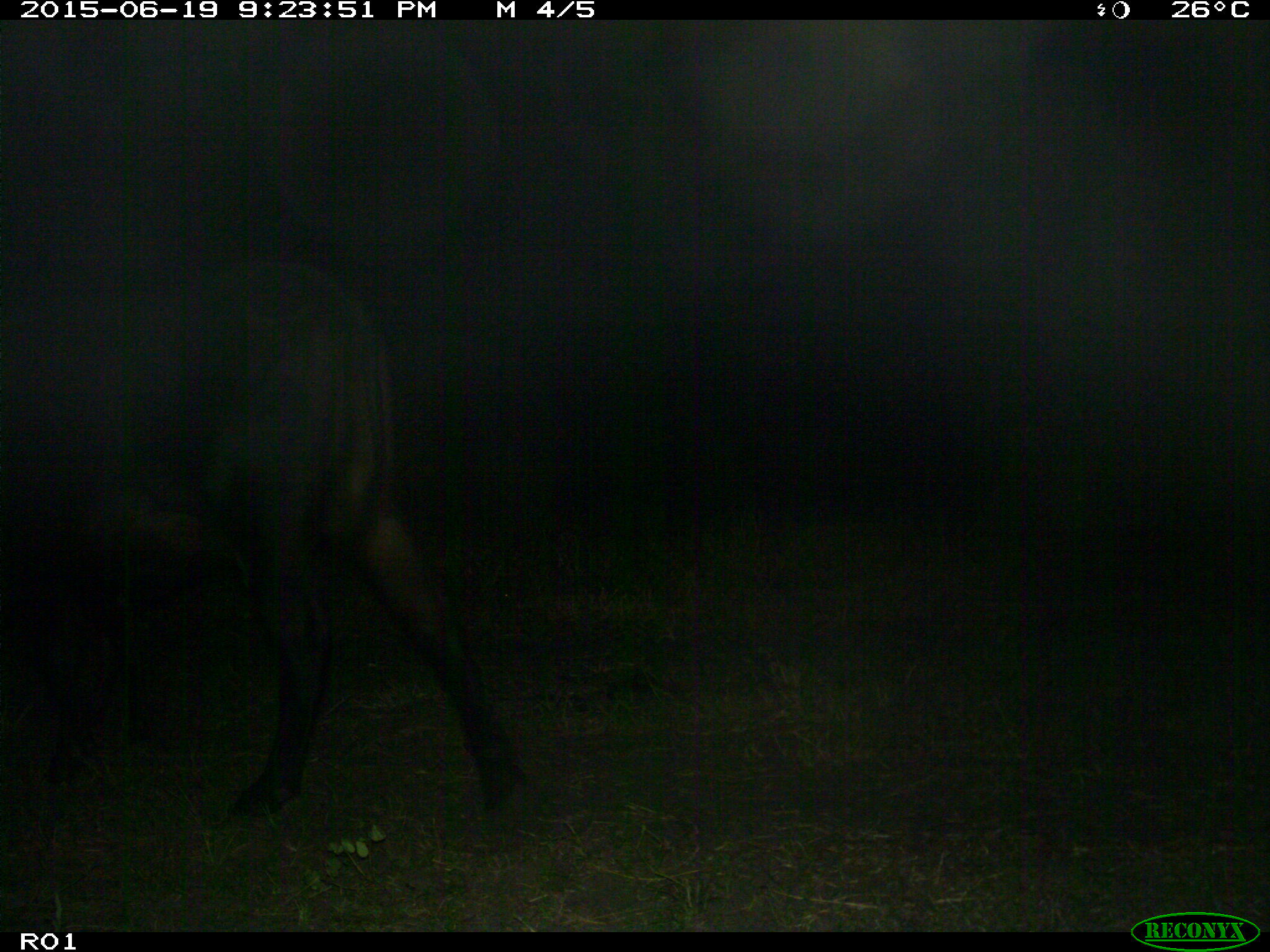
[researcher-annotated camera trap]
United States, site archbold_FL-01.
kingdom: Animalia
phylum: Chordata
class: Mammalia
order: Artiodactyla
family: Bovidae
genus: Bos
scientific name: Bos taurus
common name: domestic cow